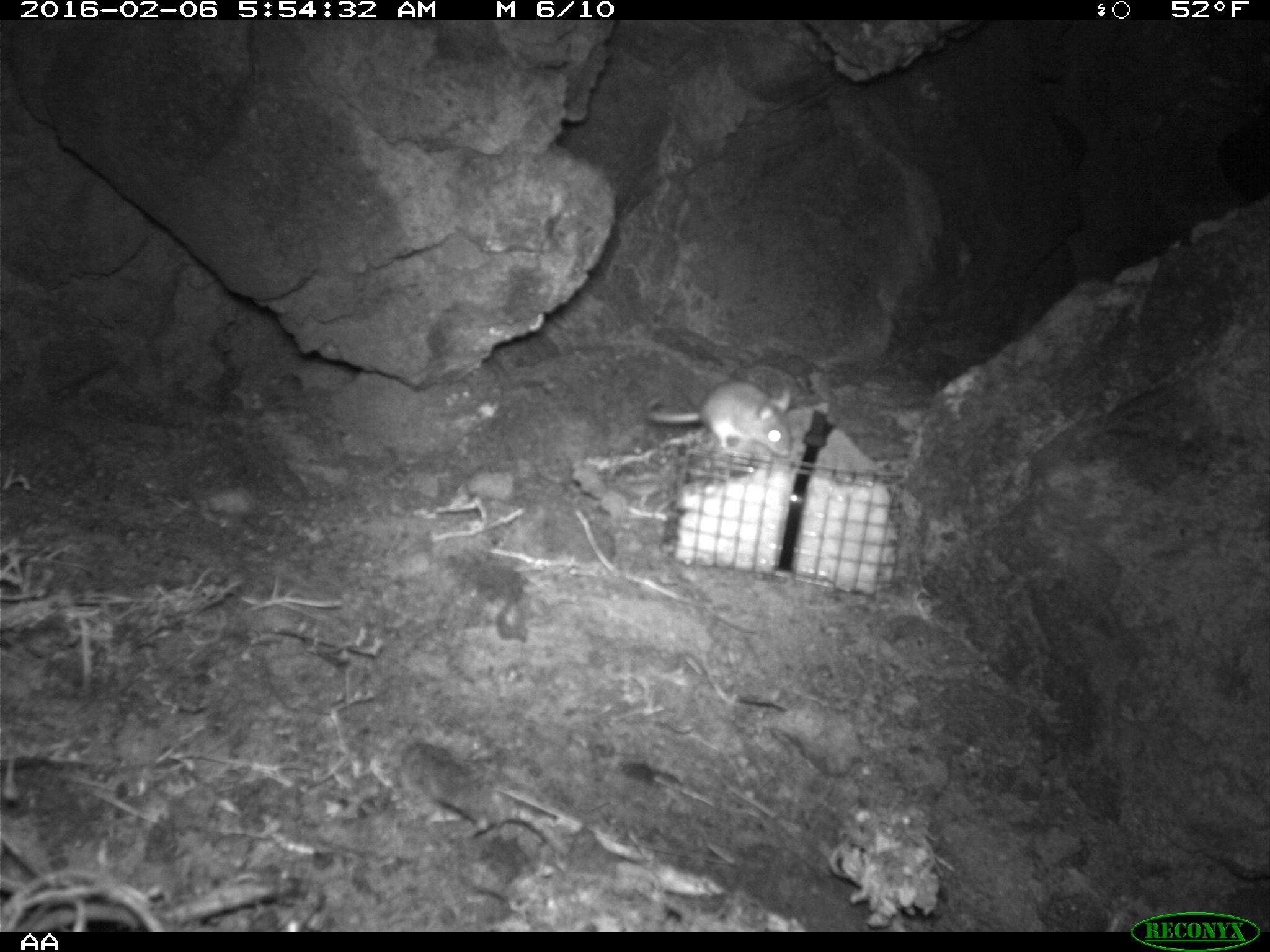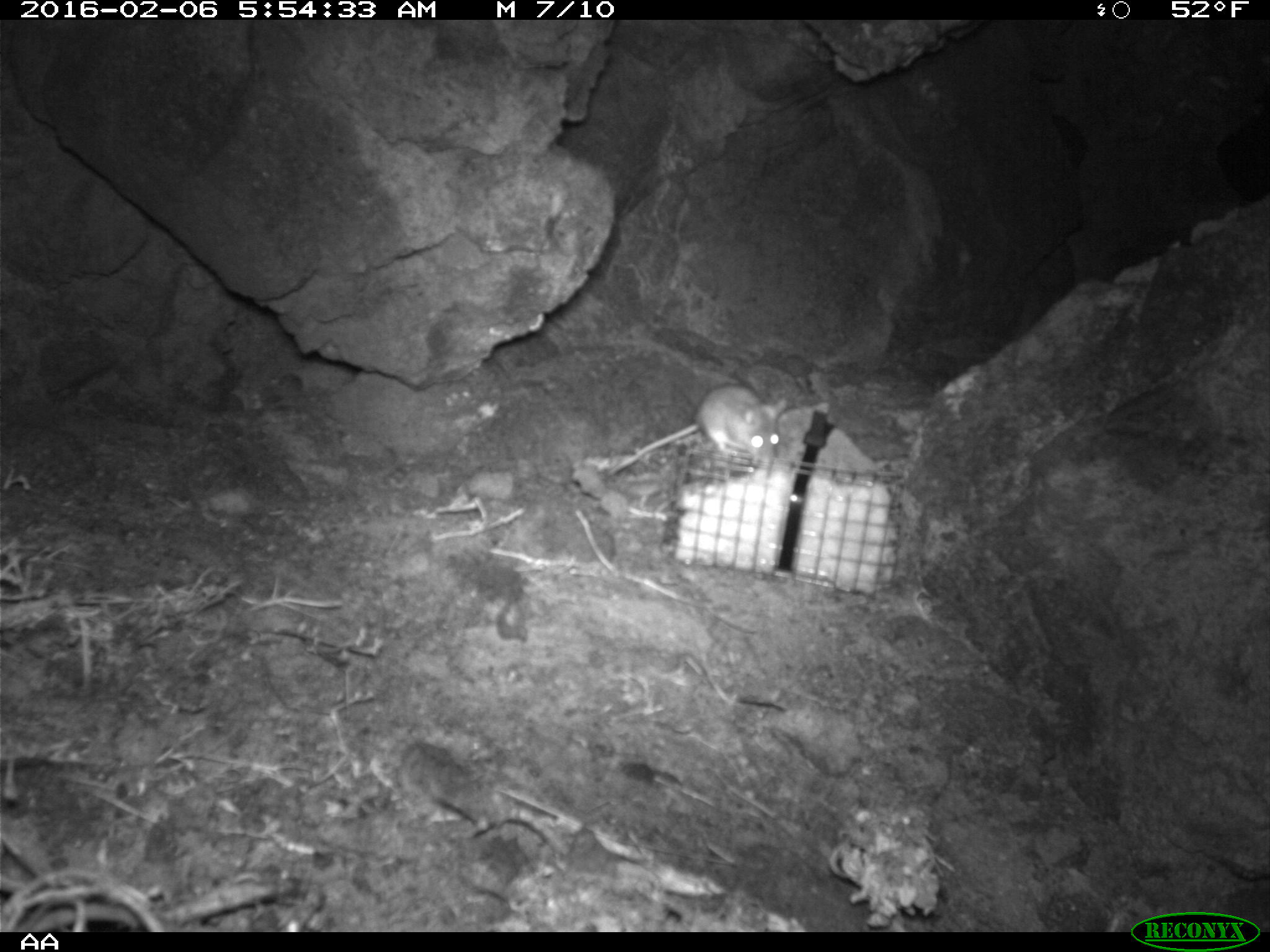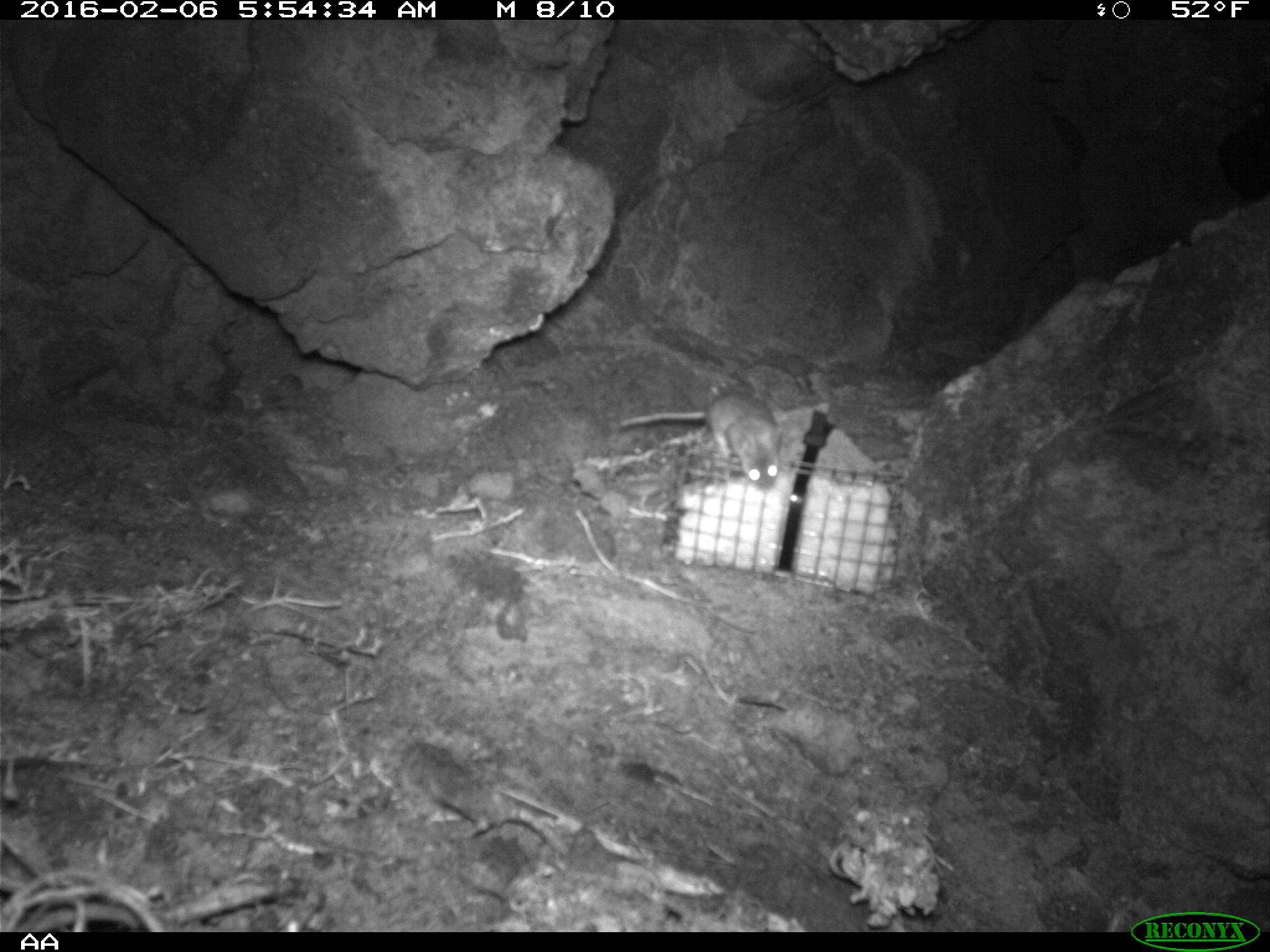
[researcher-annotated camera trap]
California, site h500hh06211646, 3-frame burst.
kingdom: Animalia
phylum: Chordata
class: Mammalia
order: Rodentia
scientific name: Rodentia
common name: rodent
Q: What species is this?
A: Rodent (Rodentia).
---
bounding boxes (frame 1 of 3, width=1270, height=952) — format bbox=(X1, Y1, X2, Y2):
rodent: bbox=(641, 381, 792, 455)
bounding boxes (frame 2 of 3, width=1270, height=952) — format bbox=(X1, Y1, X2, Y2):
rodent: bbox=(608, 384, 787, 476)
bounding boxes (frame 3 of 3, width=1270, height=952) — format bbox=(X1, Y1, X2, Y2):
rodent: bbox=(618, 393, 783, 492)